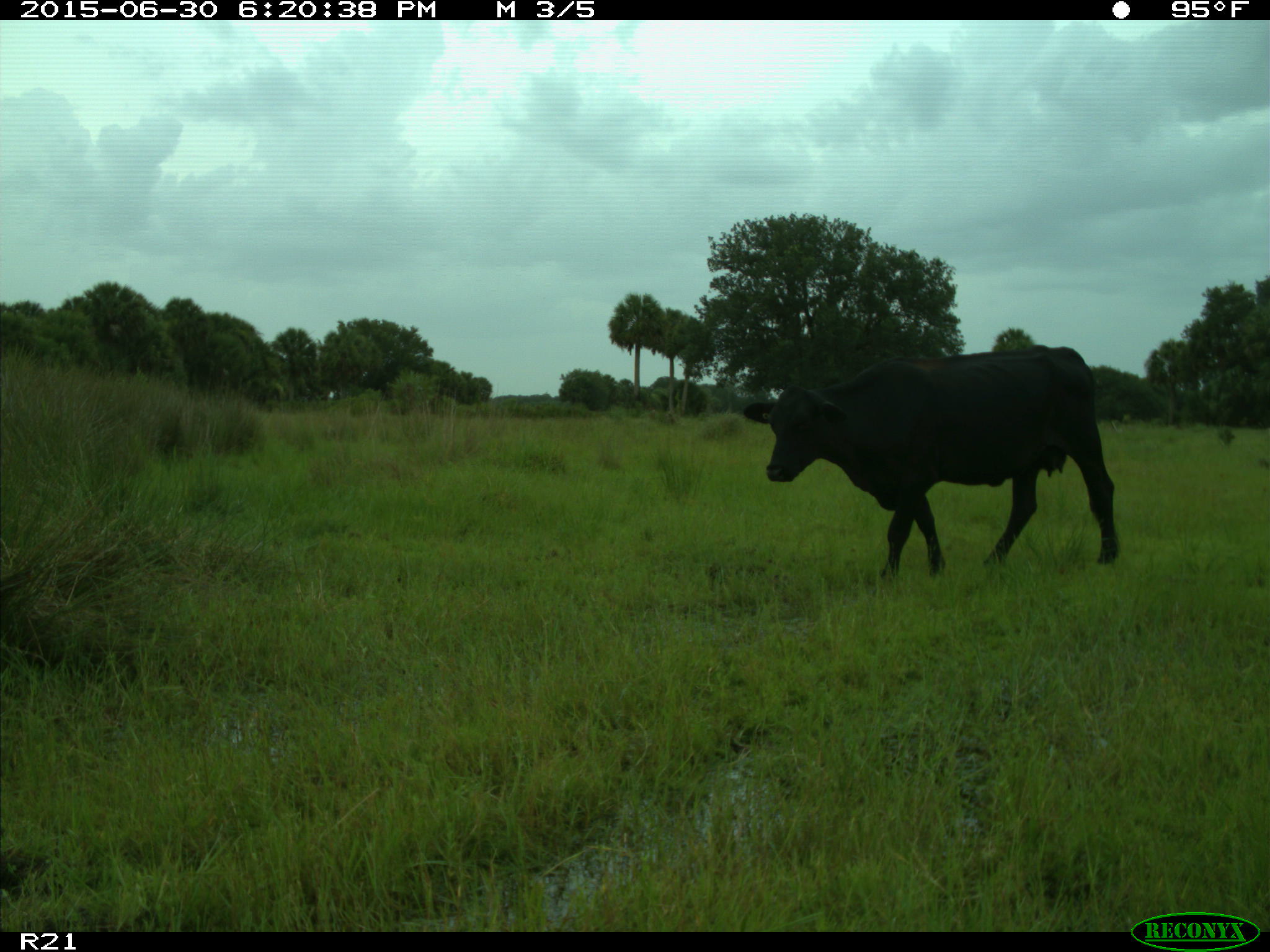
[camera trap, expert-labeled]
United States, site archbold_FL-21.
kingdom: Animalia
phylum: Chordata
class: Mammalia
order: Artiodactyla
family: Bovidae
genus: Bos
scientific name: Bos taurus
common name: domestic cow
Bos taurus (domestic cow).